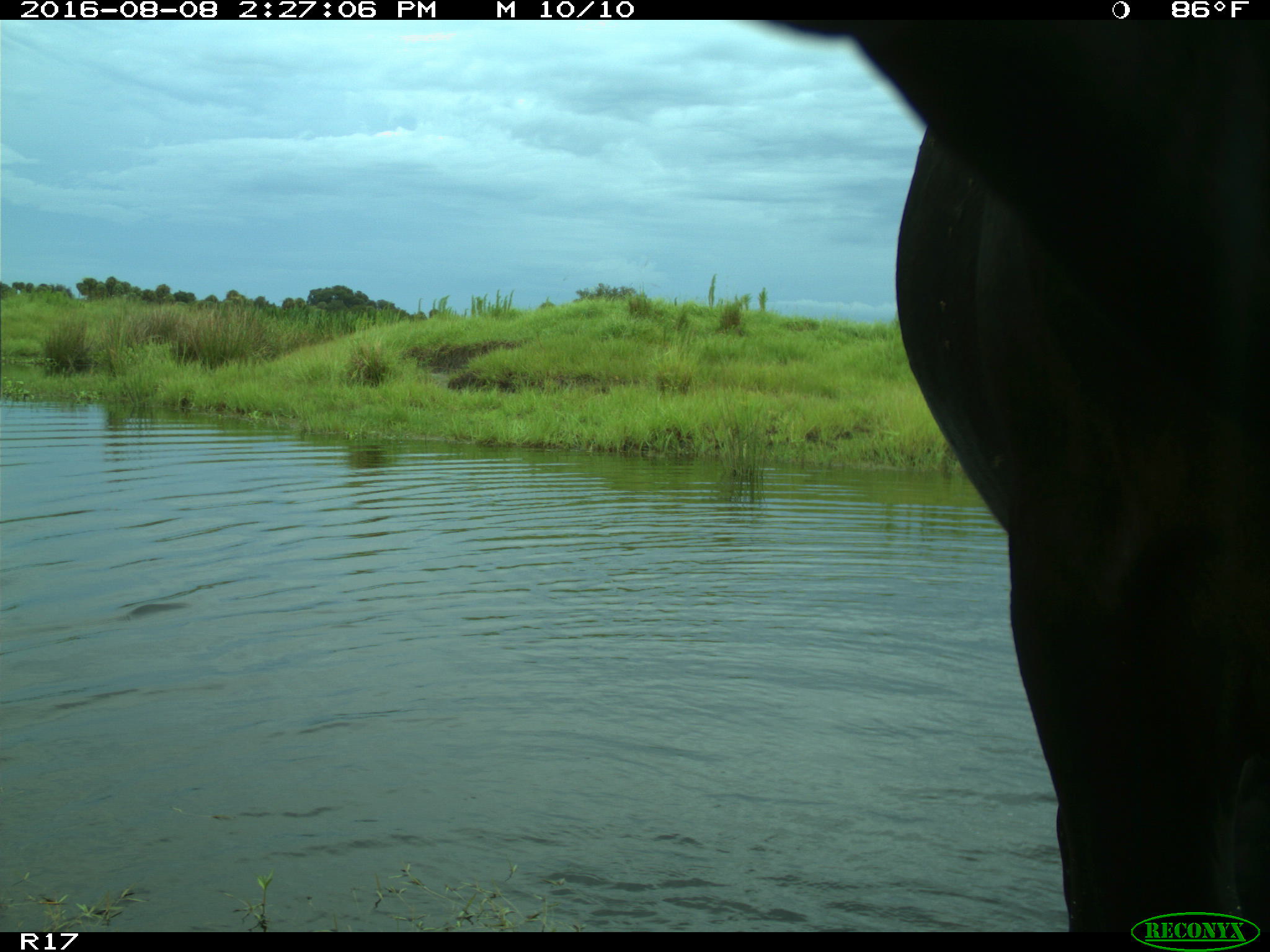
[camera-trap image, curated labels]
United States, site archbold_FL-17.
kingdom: Animalia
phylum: Chordata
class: Mammalia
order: Artiodactyla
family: Bovidae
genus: Bos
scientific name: Bos taurus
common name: domestic cow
Bos taurus (domestic cow).